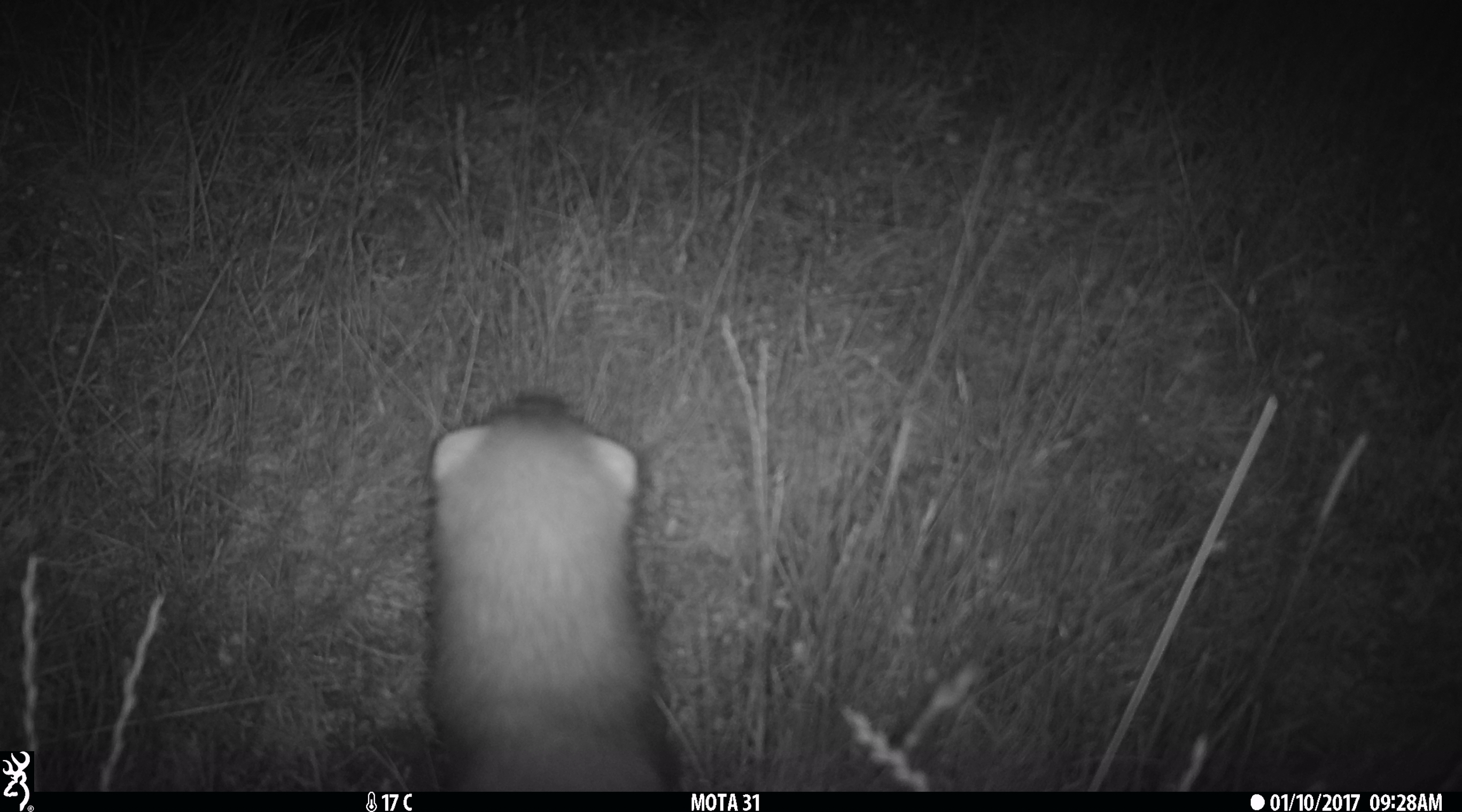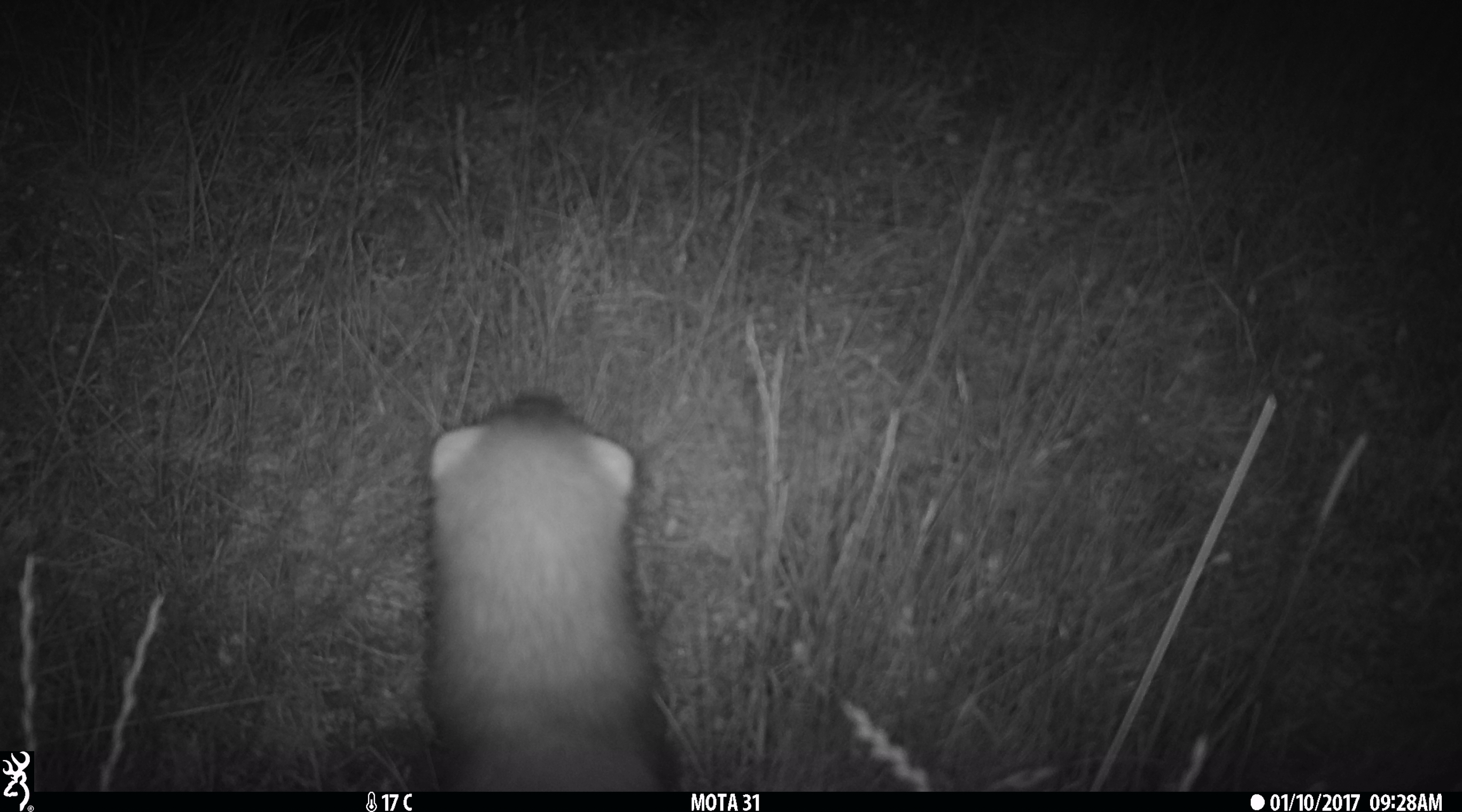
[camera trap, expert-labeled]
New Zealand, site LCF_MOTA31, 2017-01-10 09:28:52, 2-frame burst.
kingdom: Animalia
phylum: Chordata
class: Mammalia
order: Carnivora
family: Mustelidae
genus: Mustela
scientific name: Mustela furo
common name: ferret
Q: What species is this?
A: Ferret (Mustela furo).